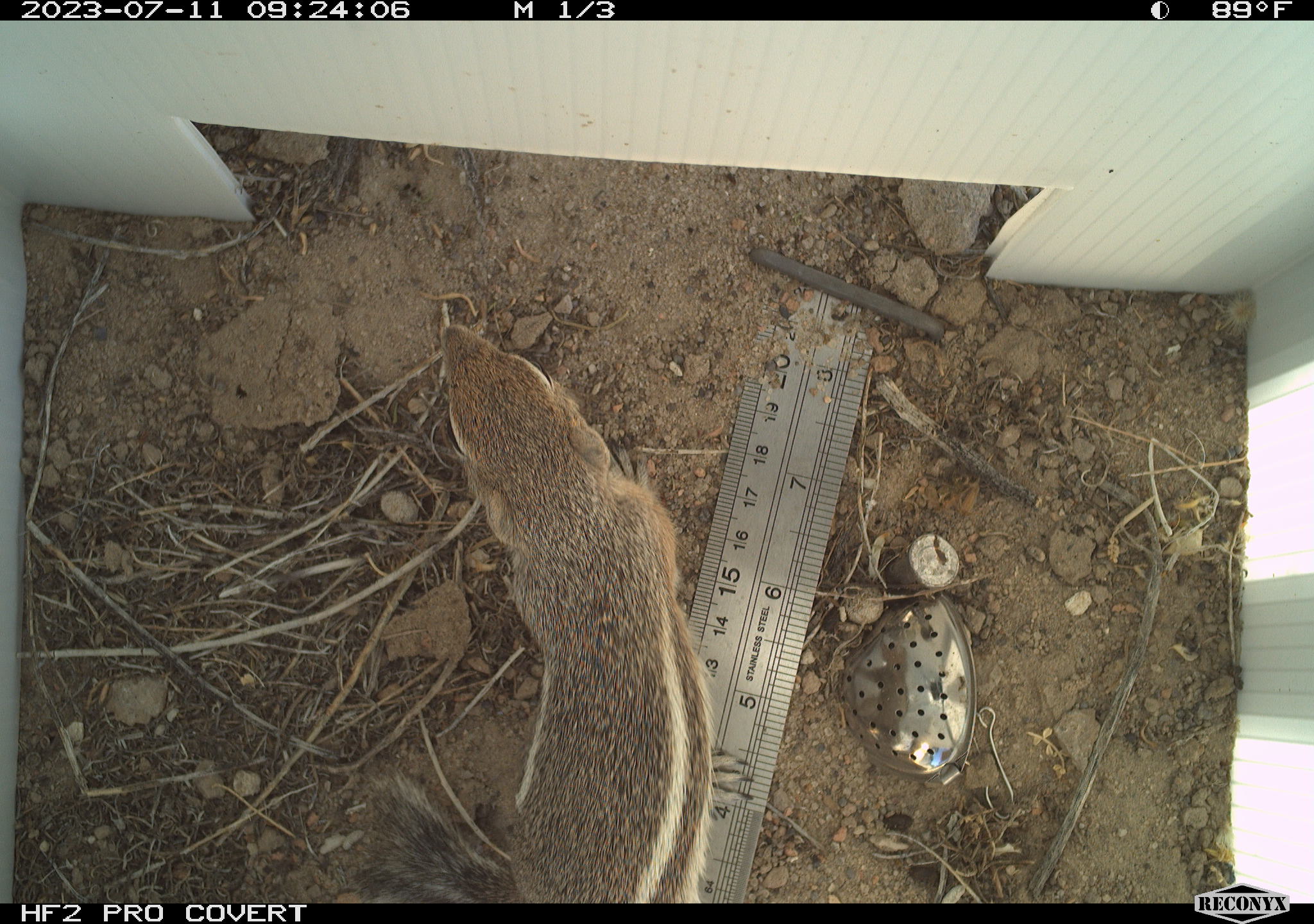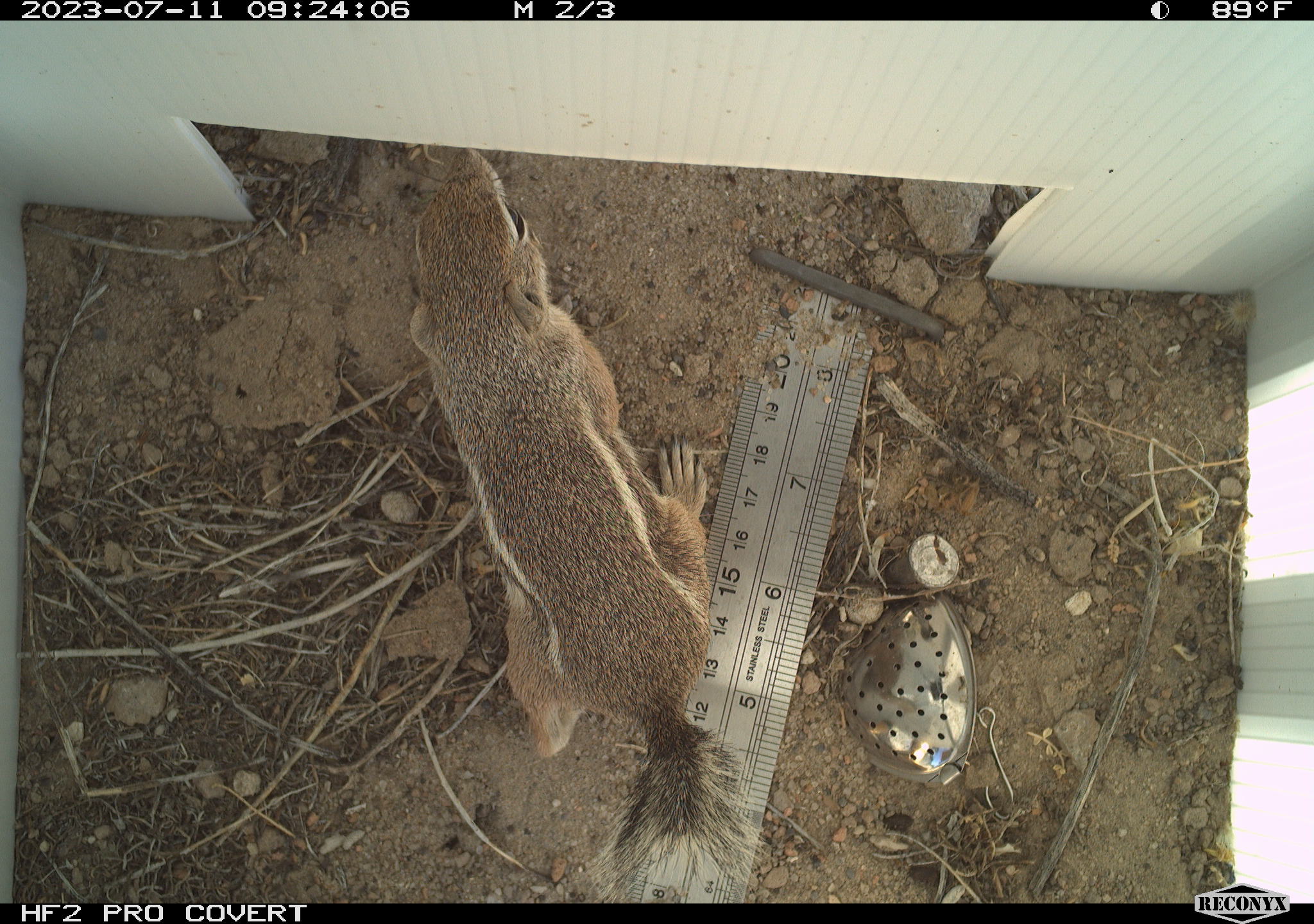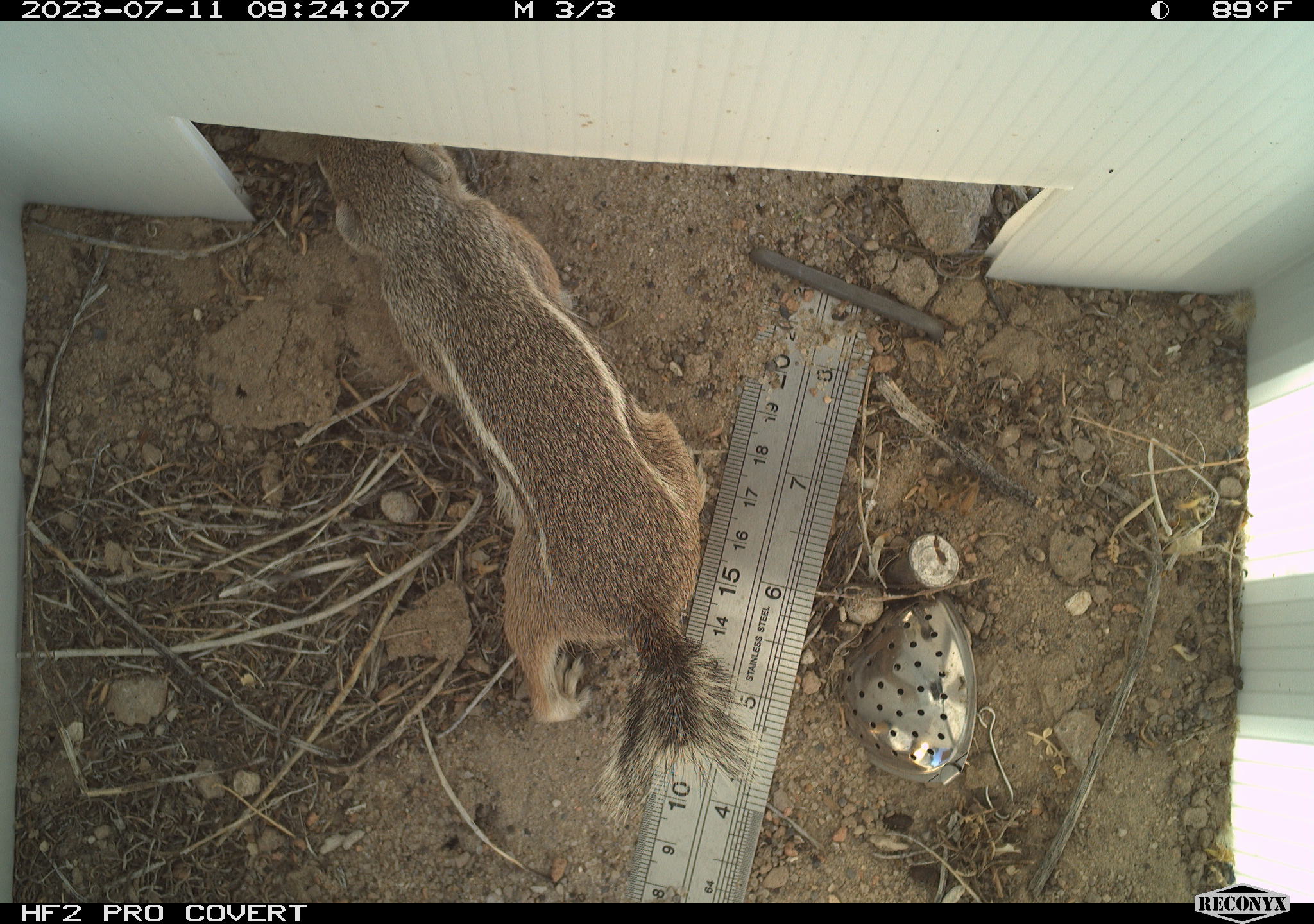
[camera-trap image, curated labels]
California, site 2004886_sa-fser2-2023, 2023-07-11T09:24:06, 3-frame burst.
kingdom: Animalia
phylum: Chordata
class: Mammalia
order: Rodentia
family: Sciuridae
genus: Ammospermophilus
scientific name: Ammospermophilus leucurus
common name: white-tailed antelope squirrel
White-tailed antelope squirrel (Ammospermophilus leucurus).